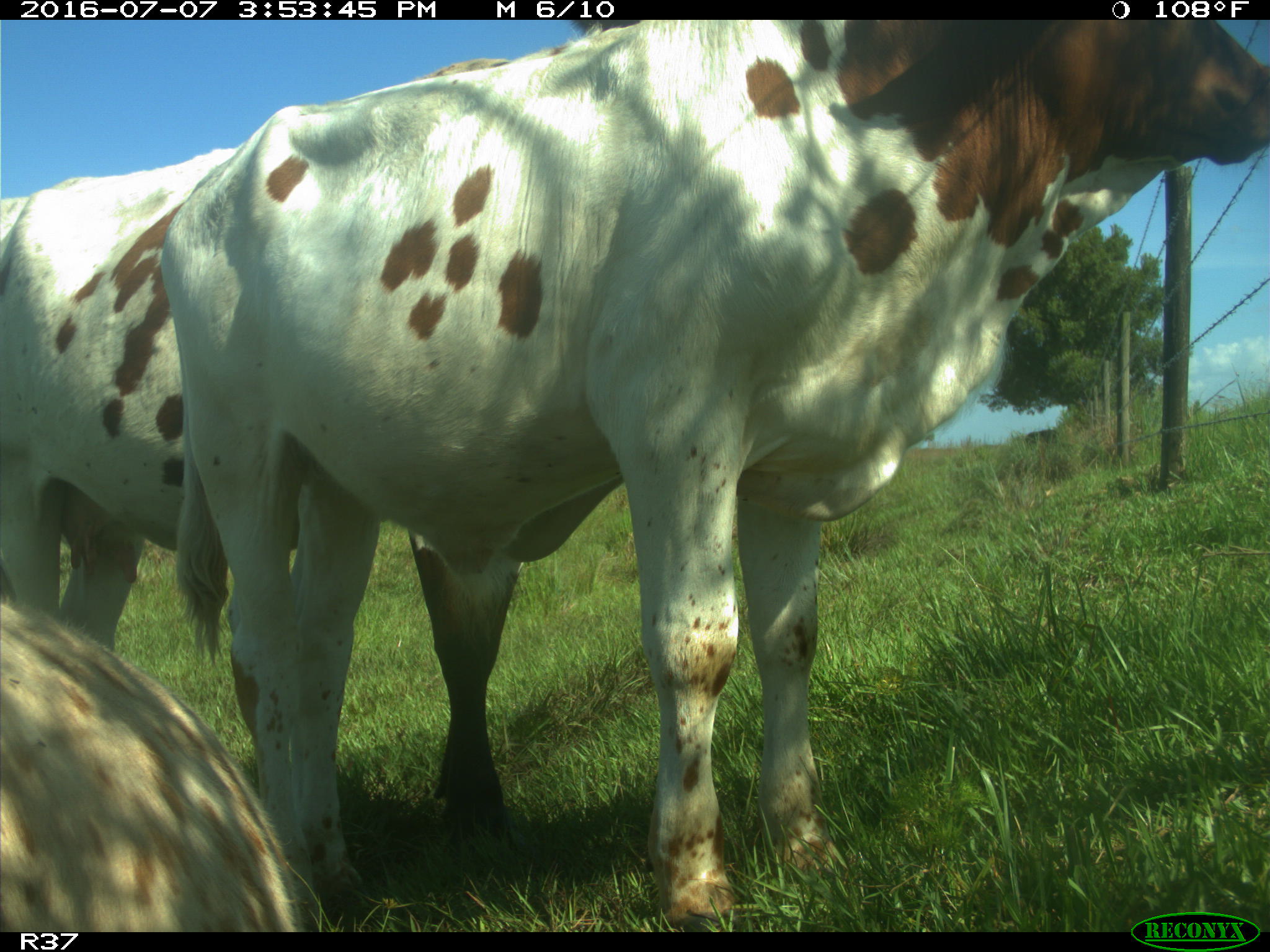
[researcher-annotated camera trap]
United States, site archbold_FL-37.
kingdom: Animalia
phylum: Chordata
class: Mammalia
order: Artiodactyla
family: Bovidae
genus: Bos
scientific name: Bos taurus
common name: domestic cow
Bos taurus (domestic cow).